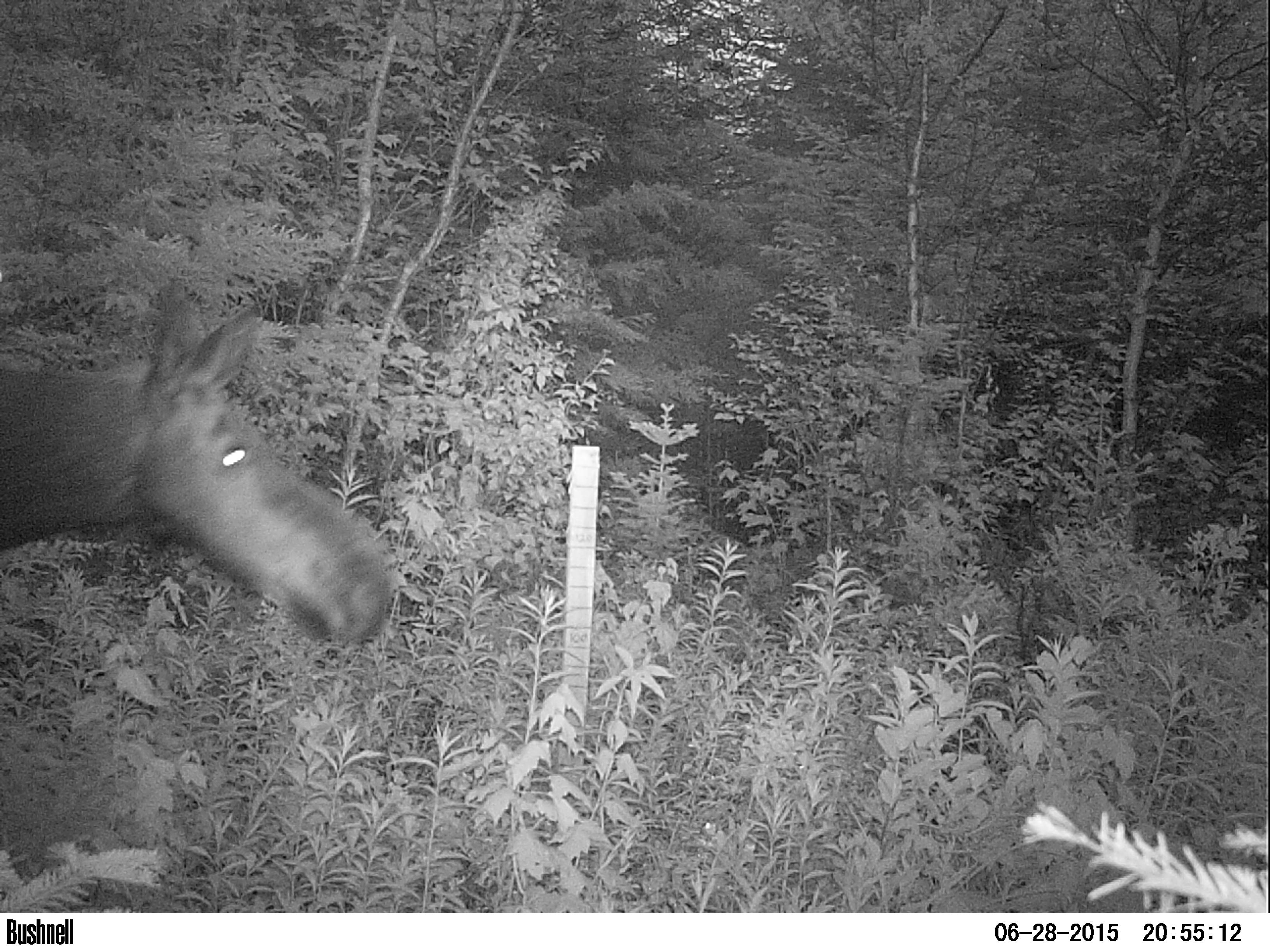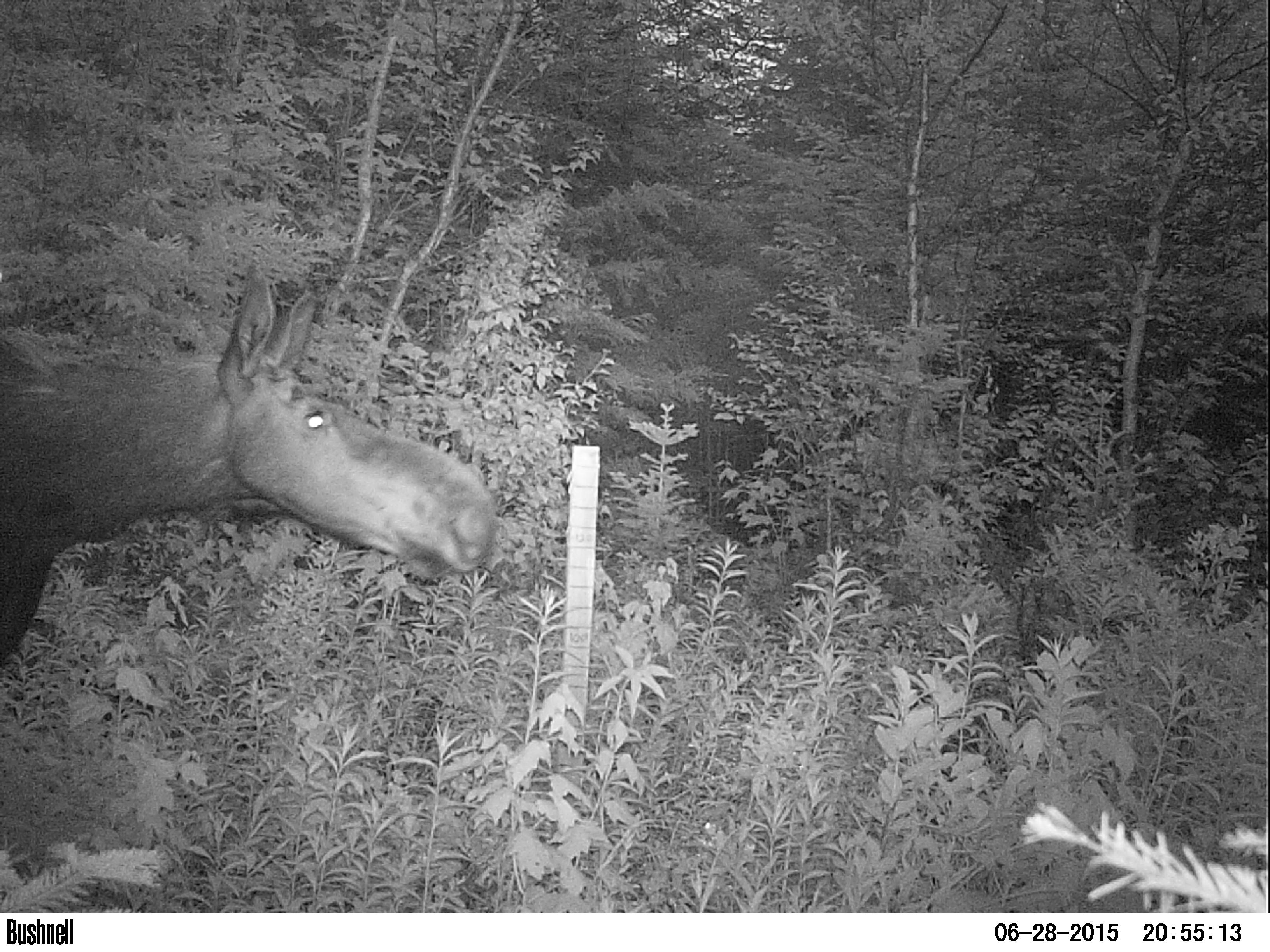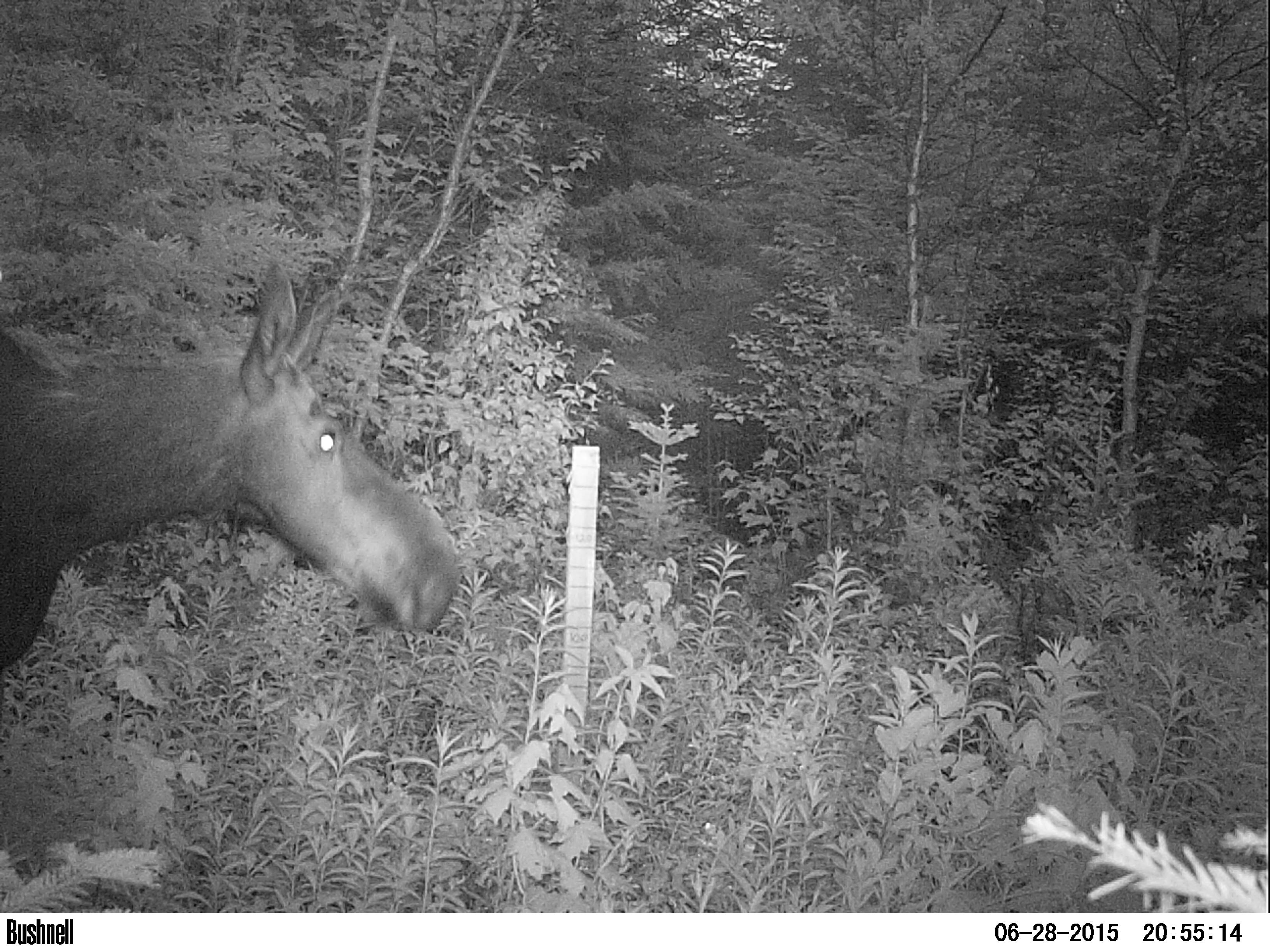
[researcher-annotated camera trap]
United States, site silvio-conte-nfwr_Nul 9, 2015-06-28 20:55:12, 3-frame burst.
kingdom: Animalia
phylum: Chordata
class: Mammalia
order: Artiodactyla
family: Cervidae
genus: Alces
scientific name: Alces alces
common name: moose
Moose (Alces alces).